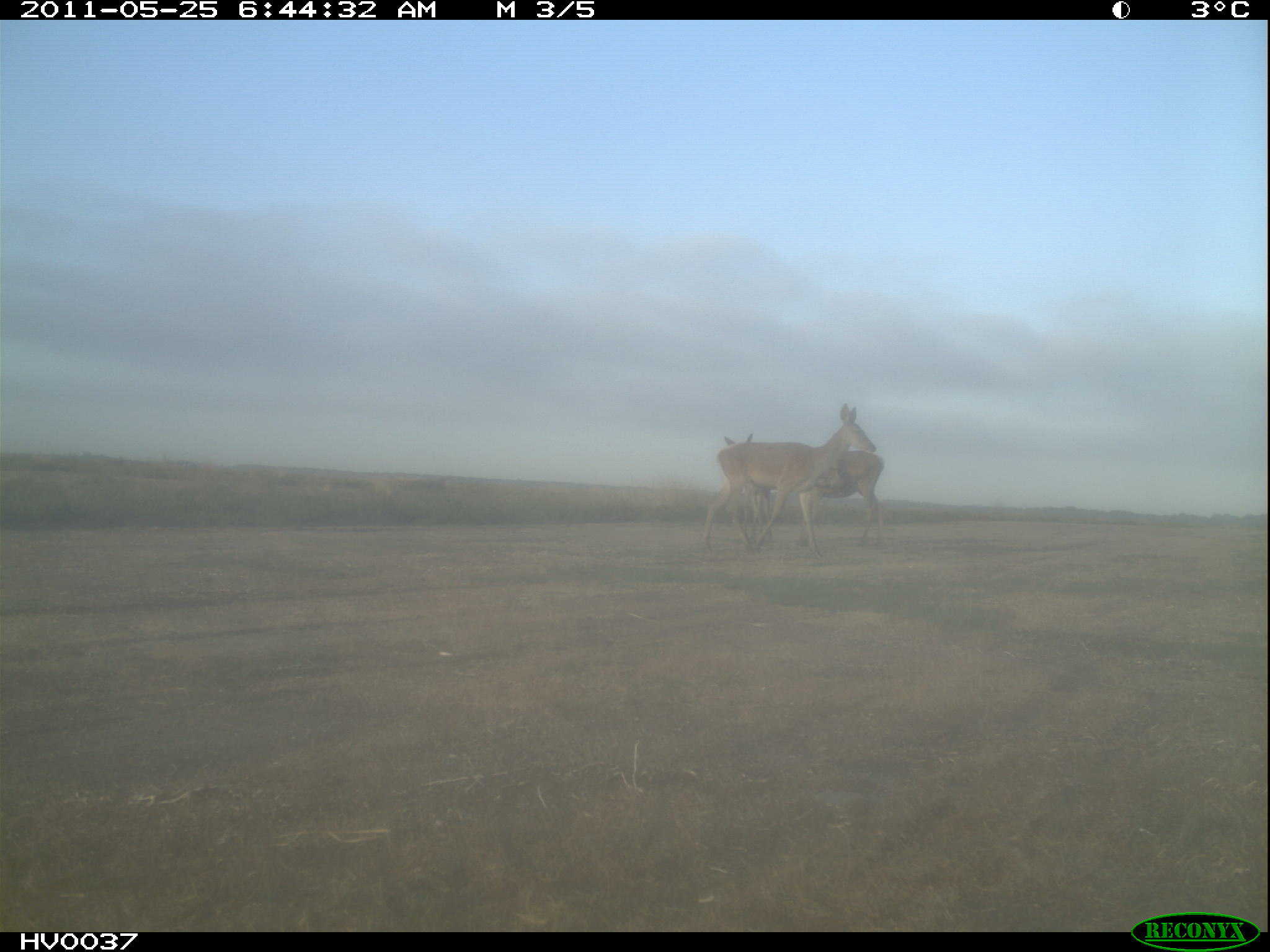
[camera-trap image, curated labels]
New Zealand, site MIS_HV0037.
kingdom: Animalia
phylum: Chordata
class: Mammalia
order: Artiodactyla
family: Cervidae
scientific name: Cervidae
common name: deer